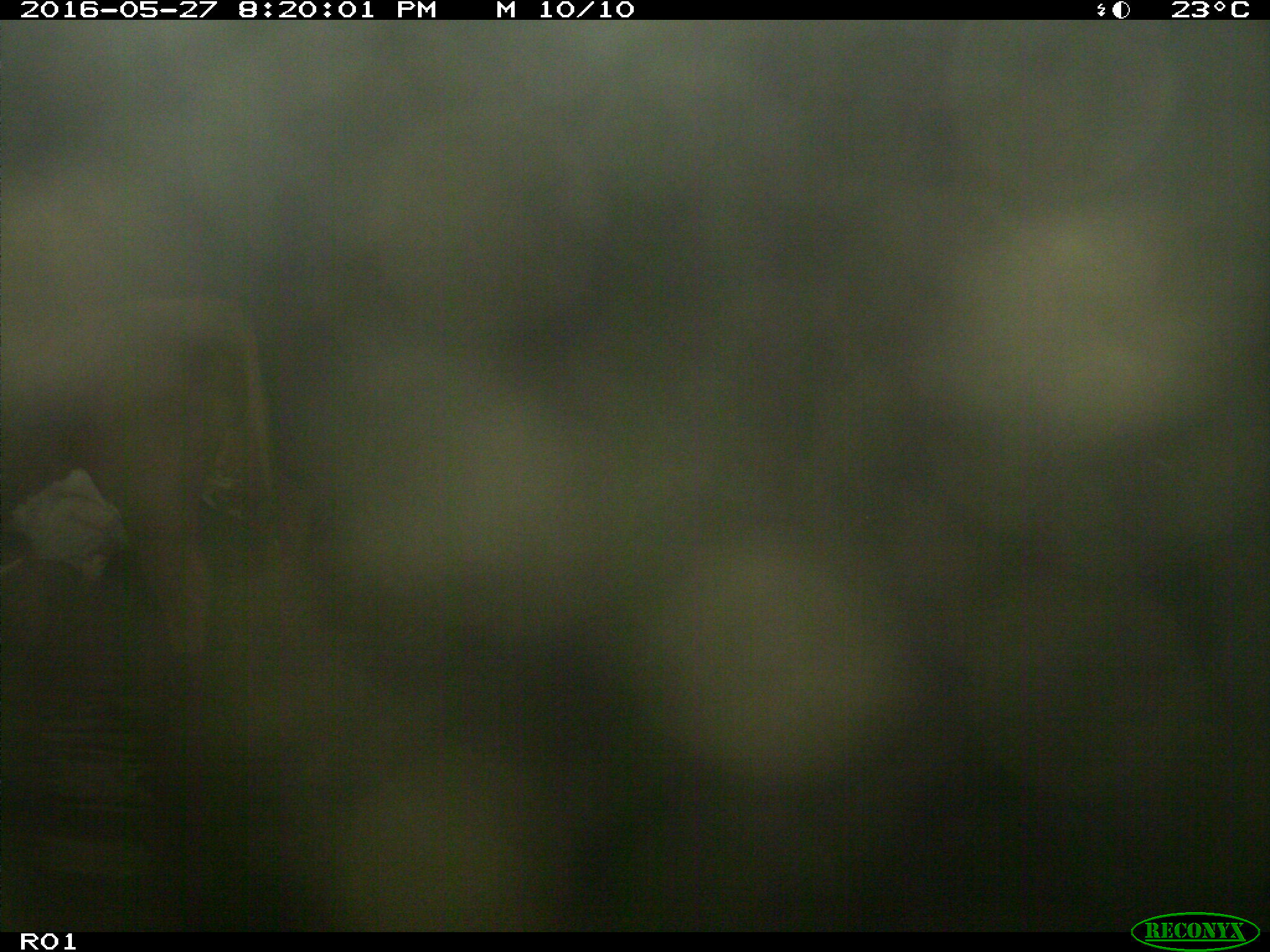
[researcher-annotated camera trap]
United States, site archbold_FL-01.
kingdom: Animalia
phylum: Chordata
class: Mammalia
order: Artiodactyla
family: Bovidae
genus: Bos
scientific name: Bos taurus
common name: domestic cow